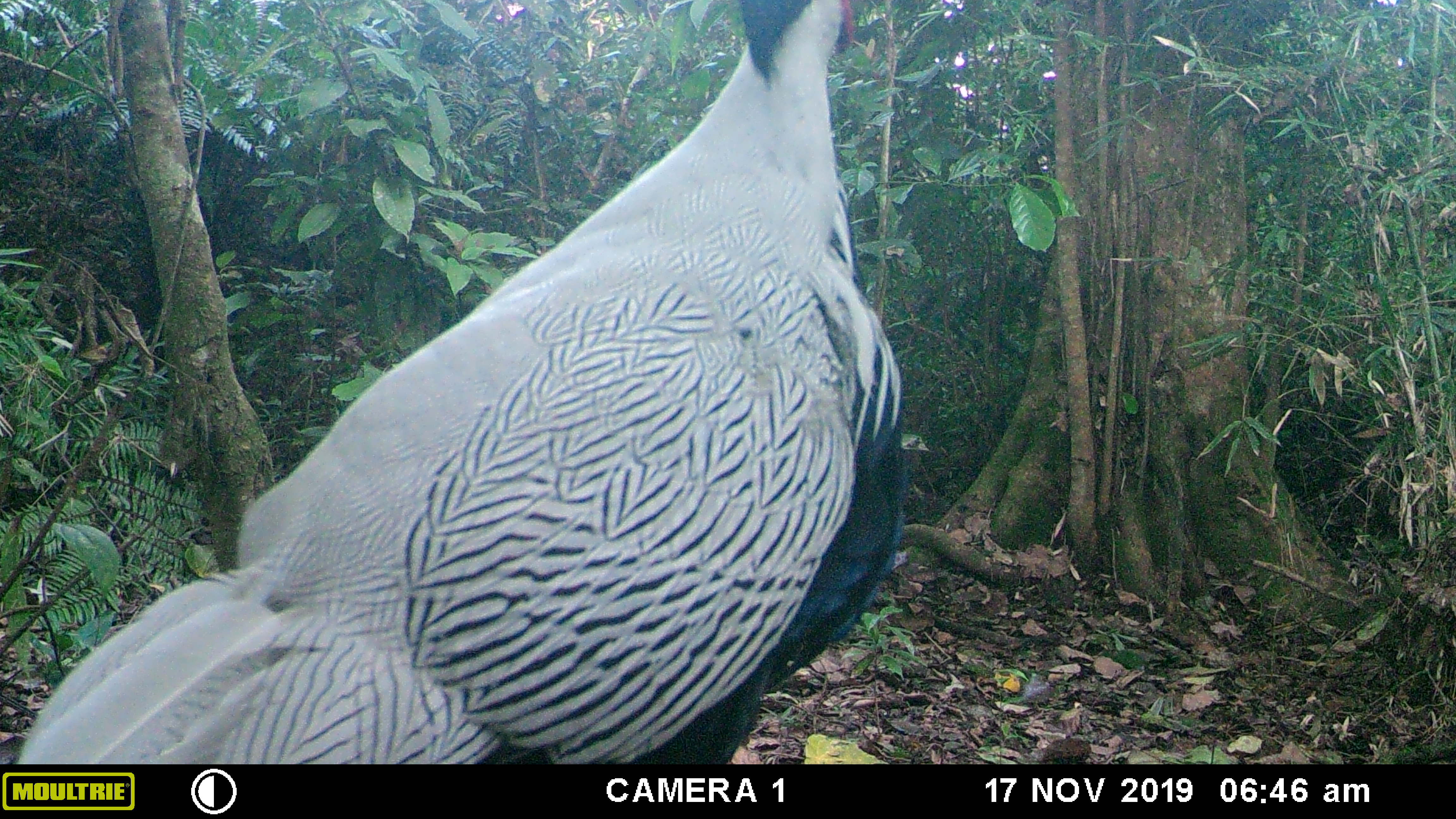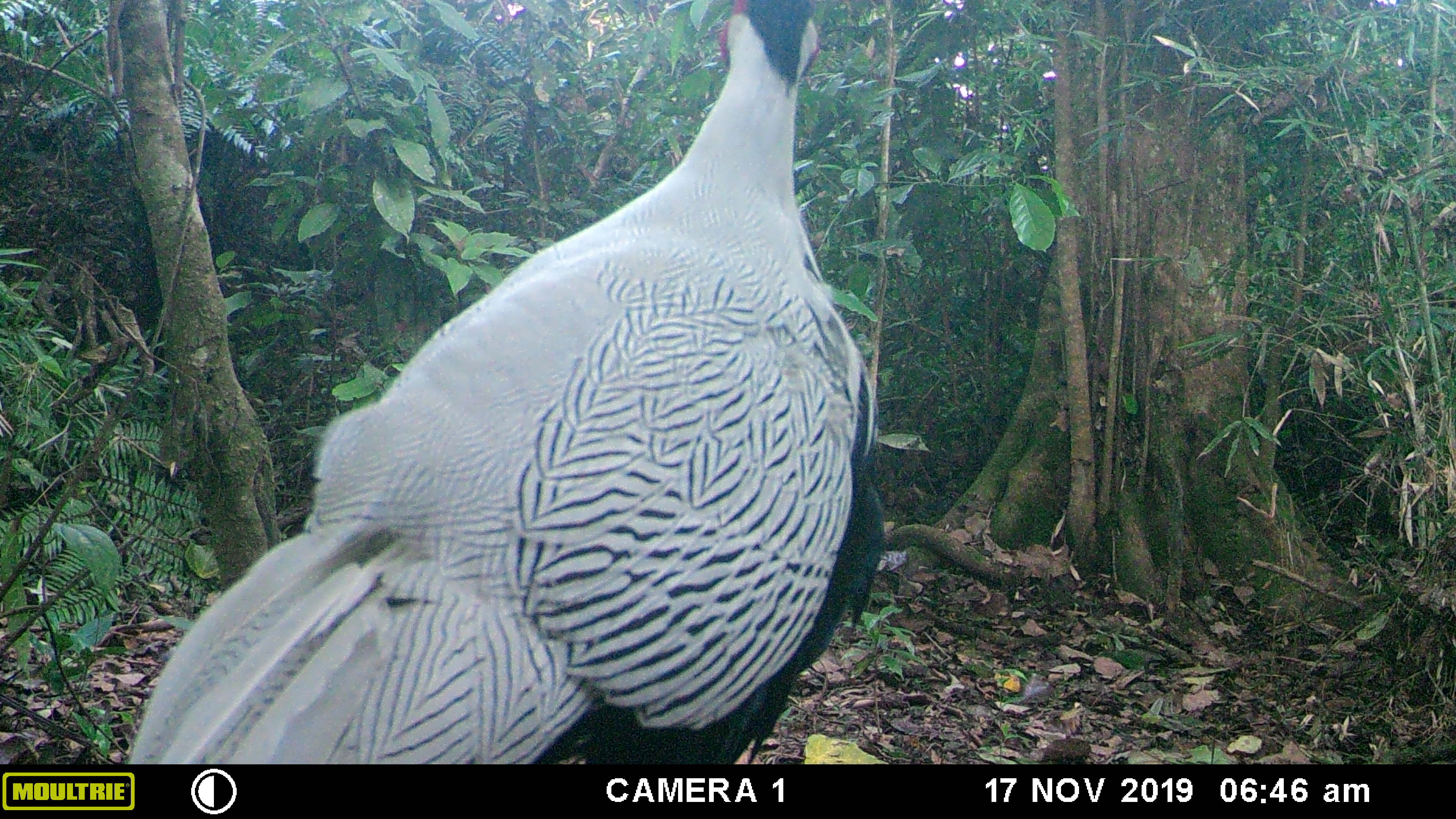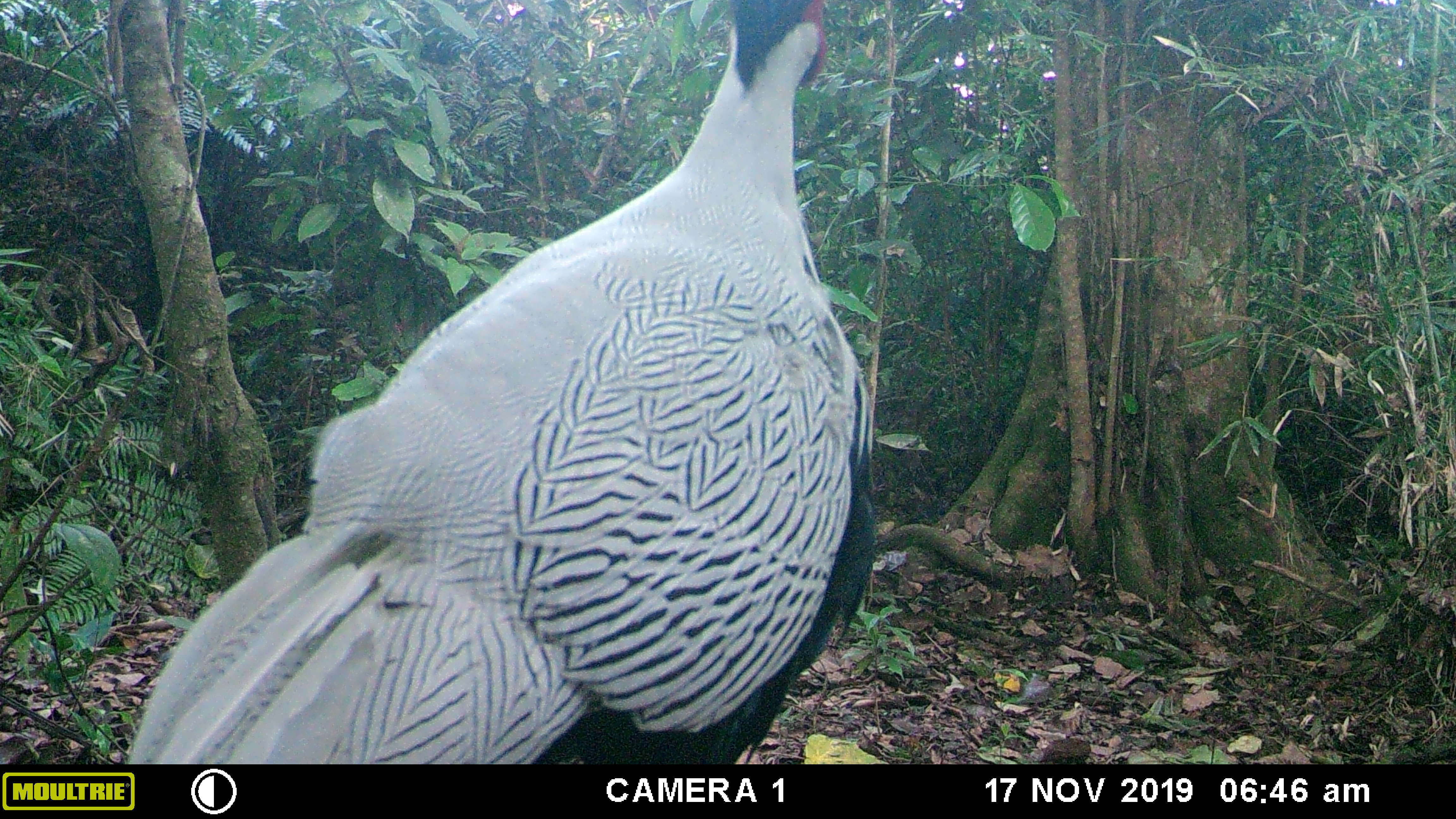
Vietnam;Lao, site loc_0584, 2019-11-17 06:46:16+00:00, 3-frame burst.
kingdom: Animalia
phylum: Chordata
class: Aves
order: Galliformes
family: Phasianidae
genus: Lophura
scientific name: Lophura nycthemera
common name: silver pheasant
Silver pheasant (Lophura nycthemera). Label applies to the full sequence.